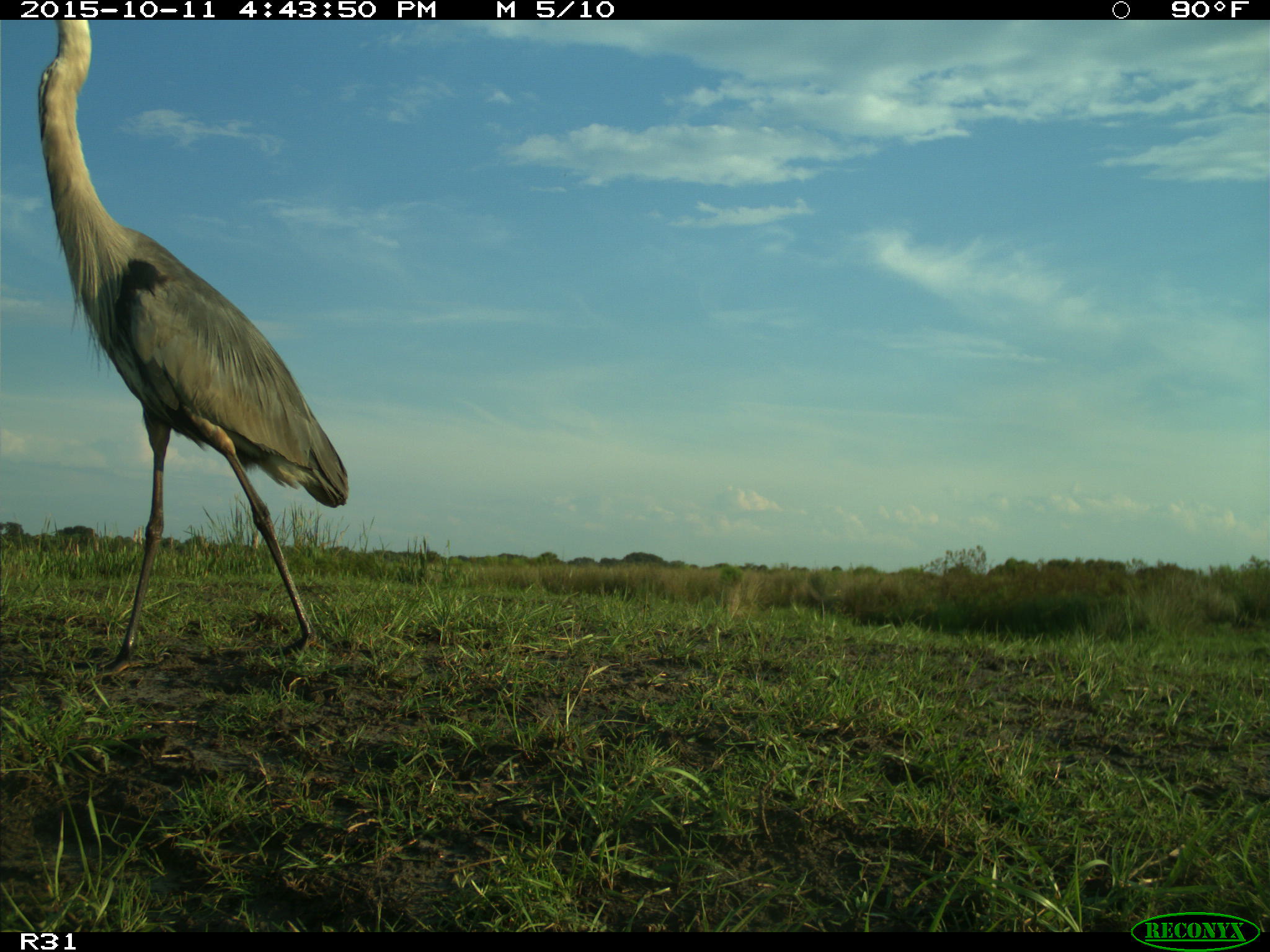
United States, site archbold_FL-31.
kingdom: Animalia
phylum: Chordata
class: Aves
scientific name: Aves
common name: birds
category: unidentified bird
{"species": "unidentified bird (birds) (Aves)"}